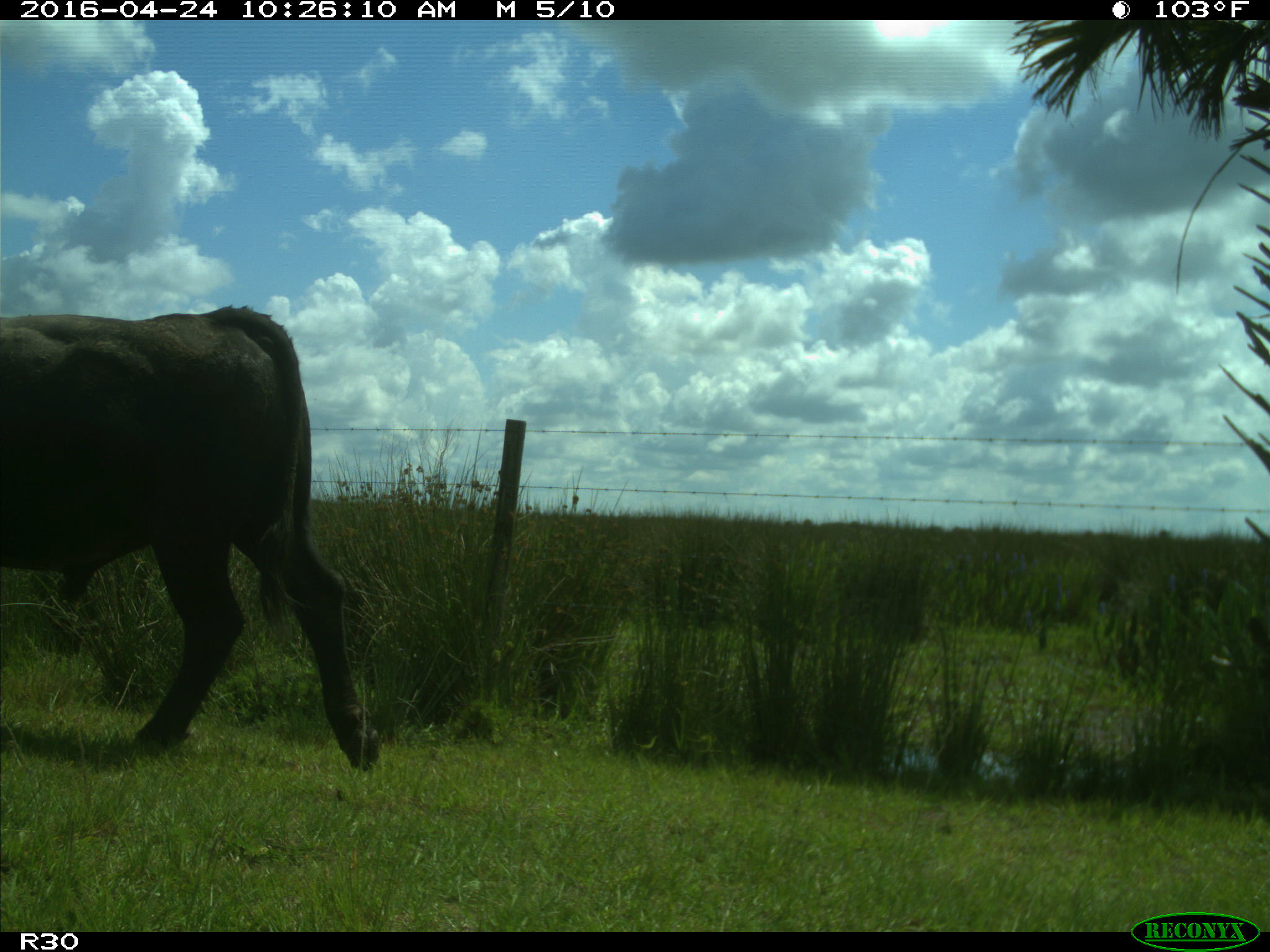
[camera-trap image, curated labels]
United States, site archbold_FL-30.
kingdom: Animalia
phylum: Chordata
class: Mammalia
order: Artiodactyla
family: Bovidae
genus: Bos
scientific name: Bos taurus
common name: domestic cow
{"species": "Bos taurus (domestic cow)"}